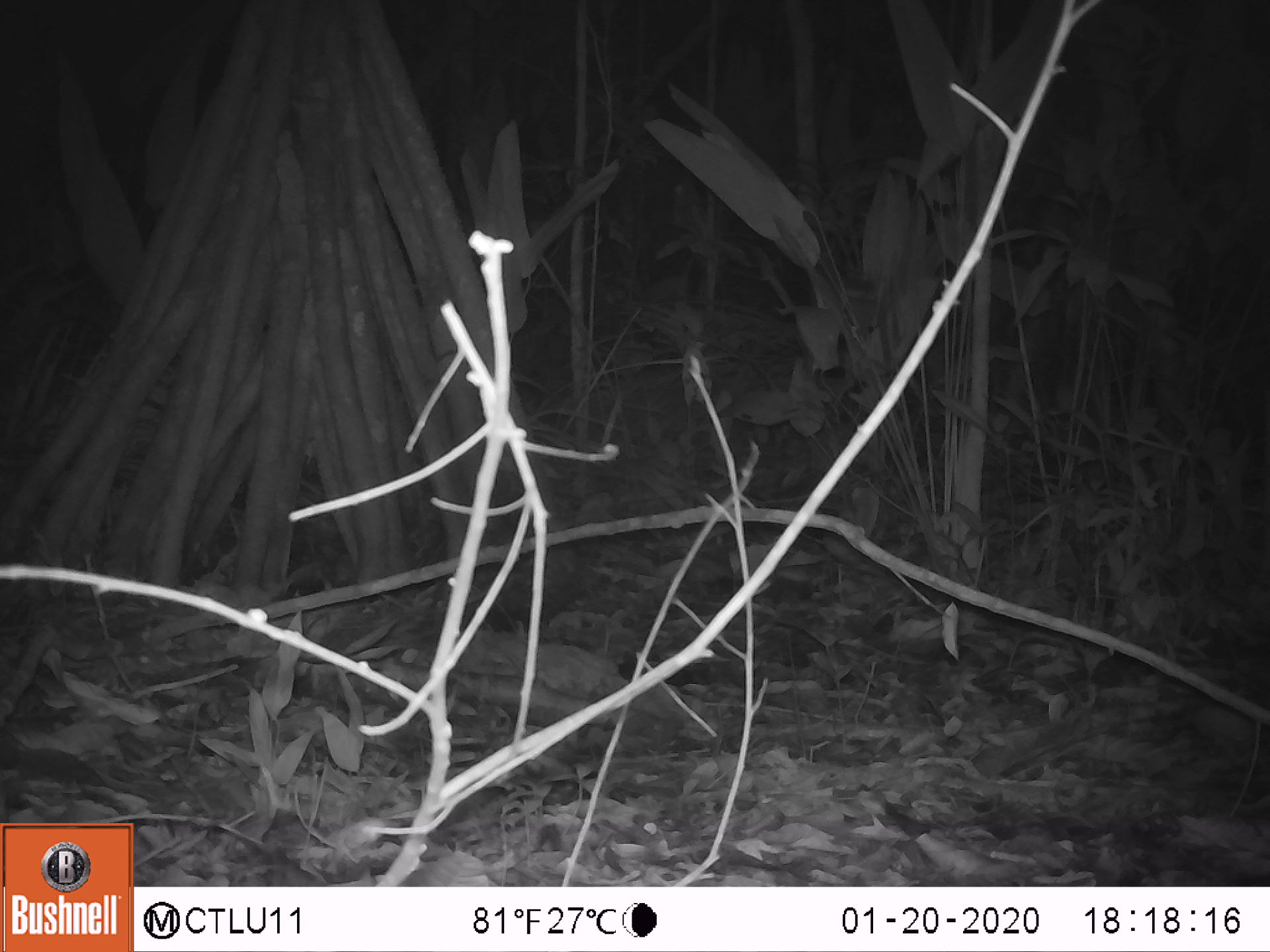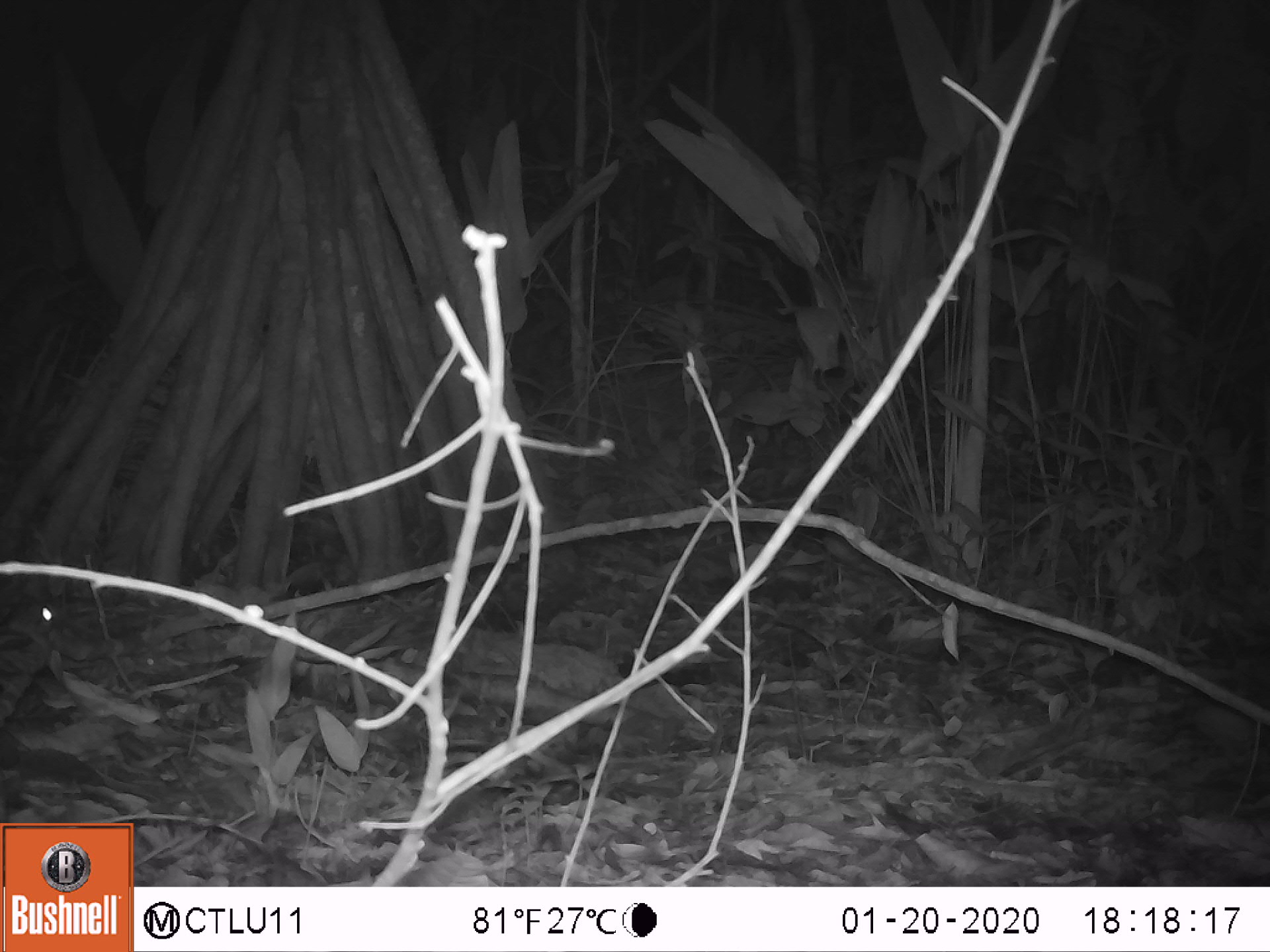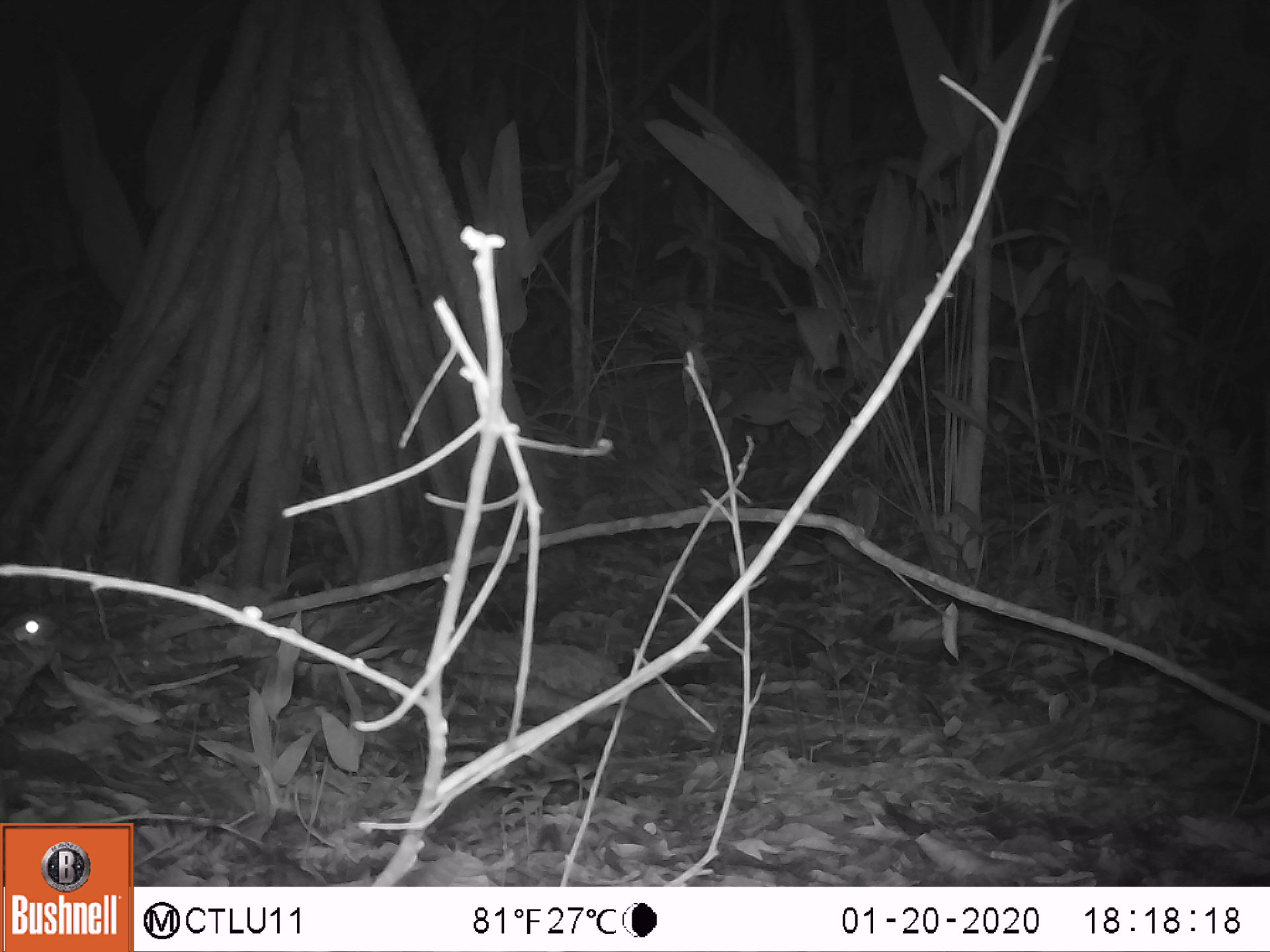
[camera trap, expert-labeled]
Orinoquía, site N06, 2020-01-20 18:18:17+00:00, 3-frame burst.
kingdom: Animalia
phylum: Chordata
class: Aves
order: Caprimulgiformes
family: Caprimulgidae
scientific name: Caprimulgidae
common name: nightjar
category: unknown nightjar